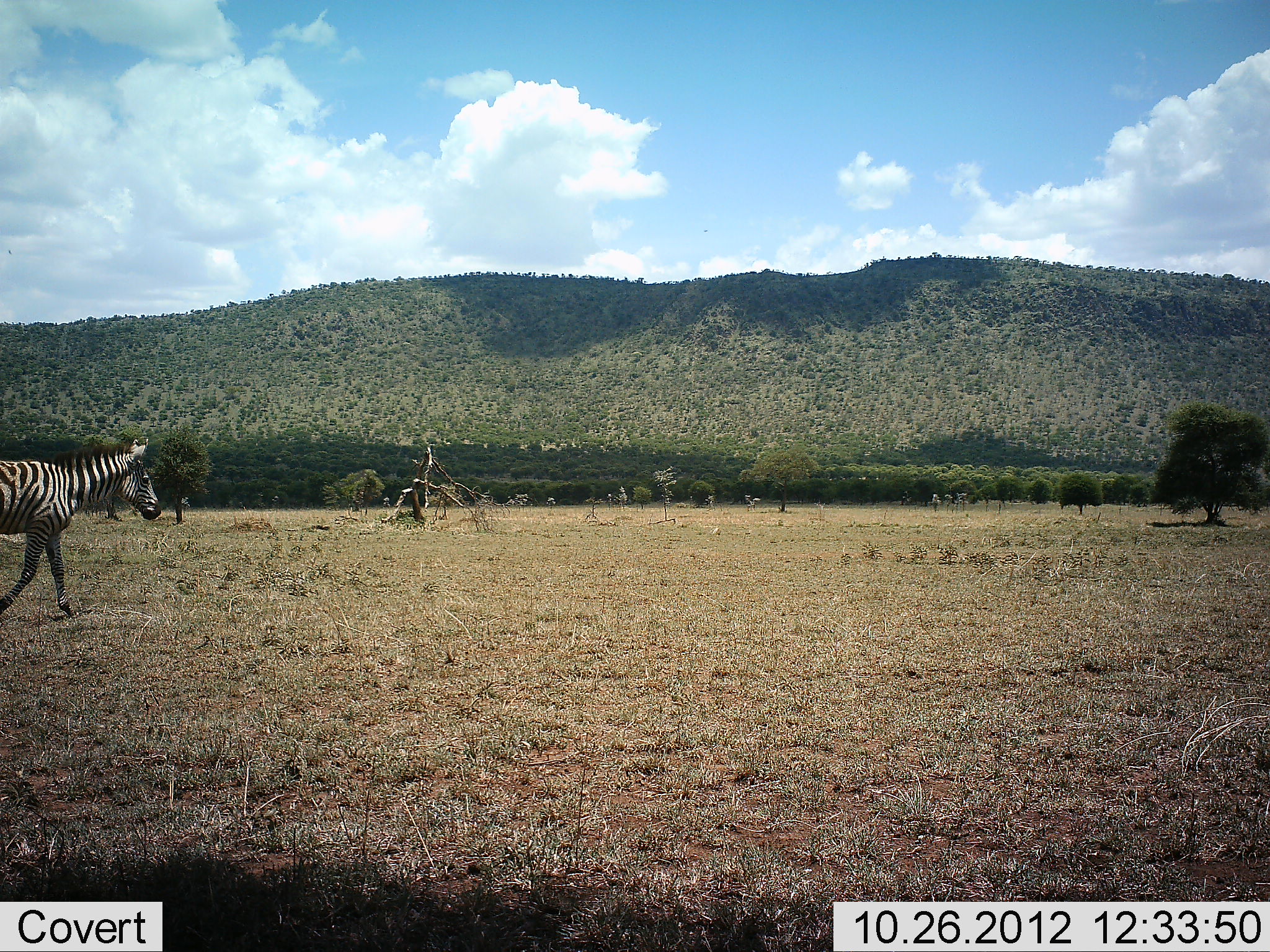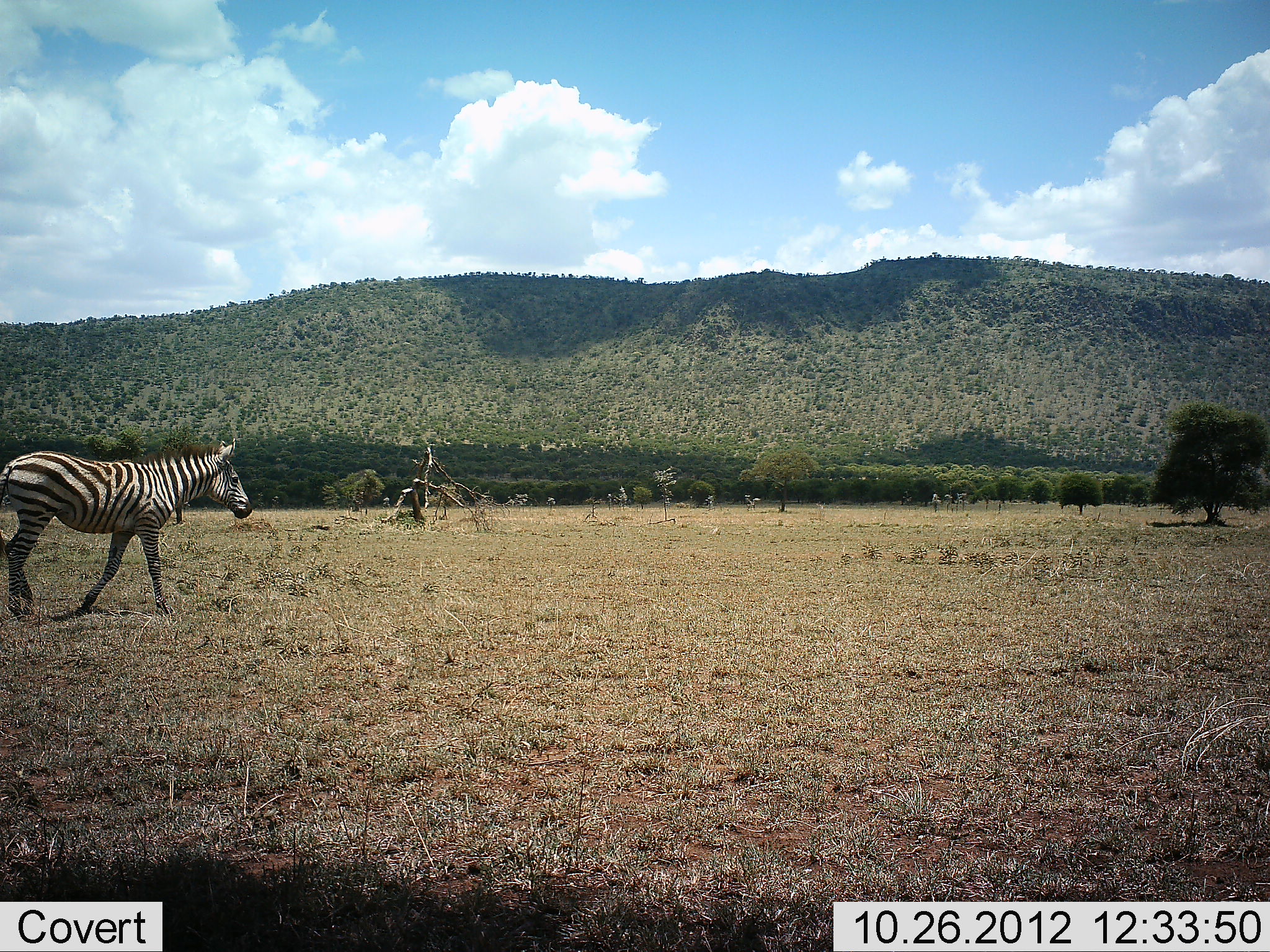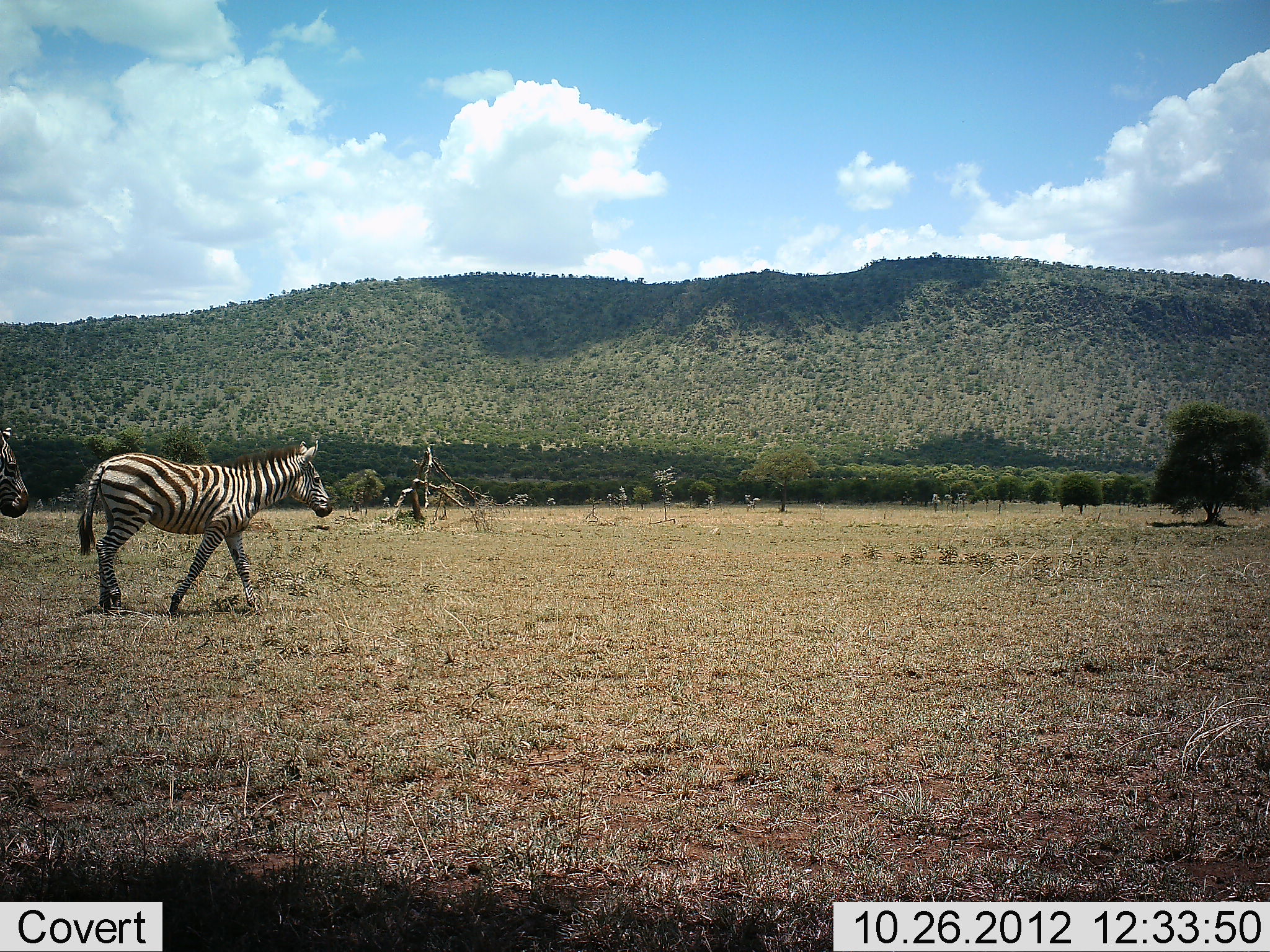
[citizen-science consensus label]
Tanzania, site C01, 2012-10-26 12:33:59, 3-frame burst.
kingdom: Animalia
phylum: Chordata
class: Mammalia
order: Perissodactyla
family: Equidae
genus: Equus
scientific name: Equus quagga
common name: plains zebra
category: zebra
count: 2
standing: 0%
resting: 0%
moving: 100%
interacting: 0%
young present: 0%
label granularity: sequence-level